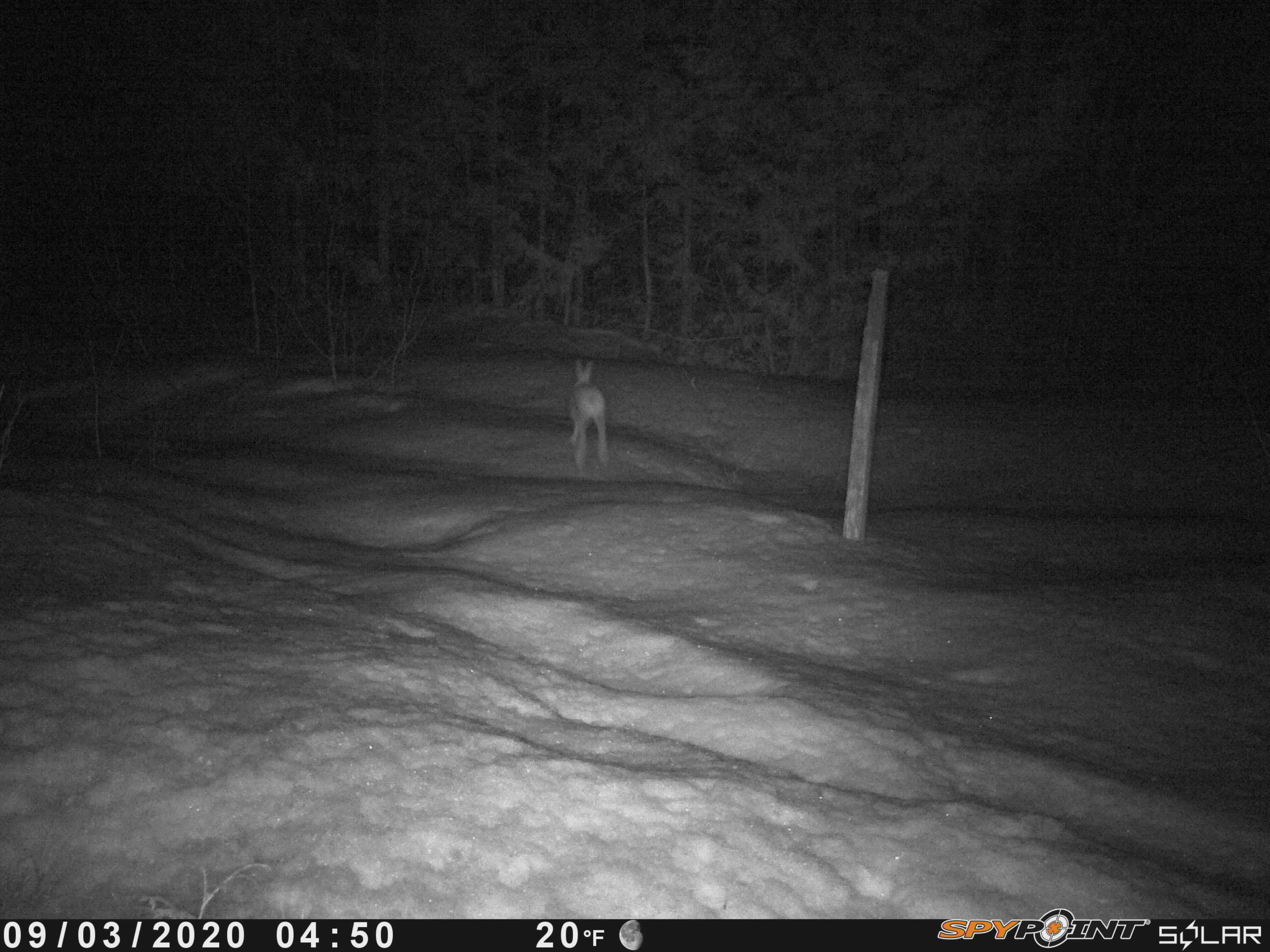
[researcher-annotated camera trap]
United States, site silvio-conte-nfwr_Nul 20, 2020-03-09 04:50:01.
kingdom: Animalia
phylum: Chordata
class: Mammalia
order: Lagomorpha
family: Leporidae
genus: Lepus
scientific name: Lepus americanus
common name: snowshoe hare